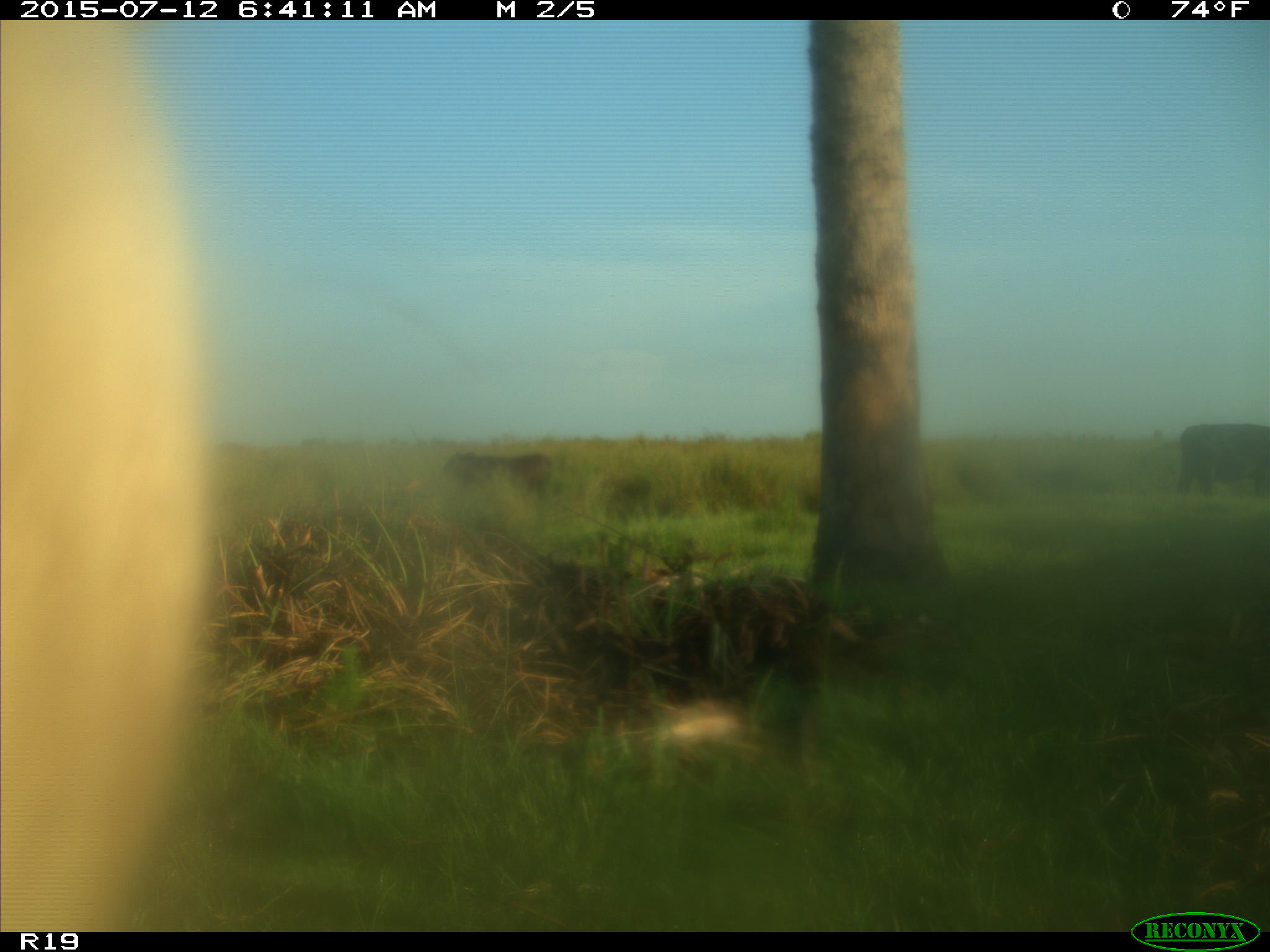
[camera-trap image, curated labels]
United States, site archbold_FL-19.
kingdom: Animalia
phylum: Chordata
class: Mammalia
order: Artiodactyla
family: Bovidae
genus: Bos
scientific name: Bos taurus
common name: domestic cow